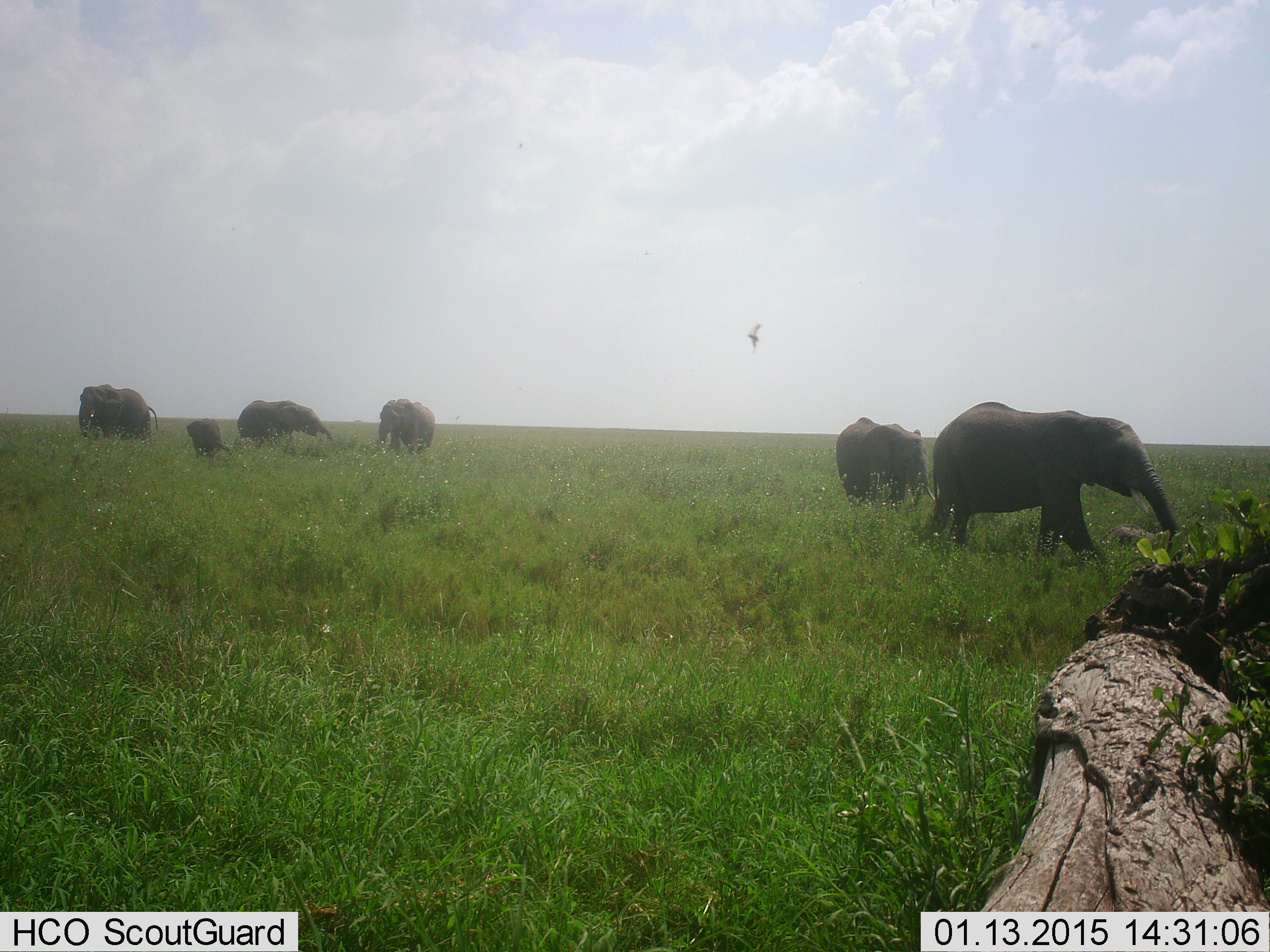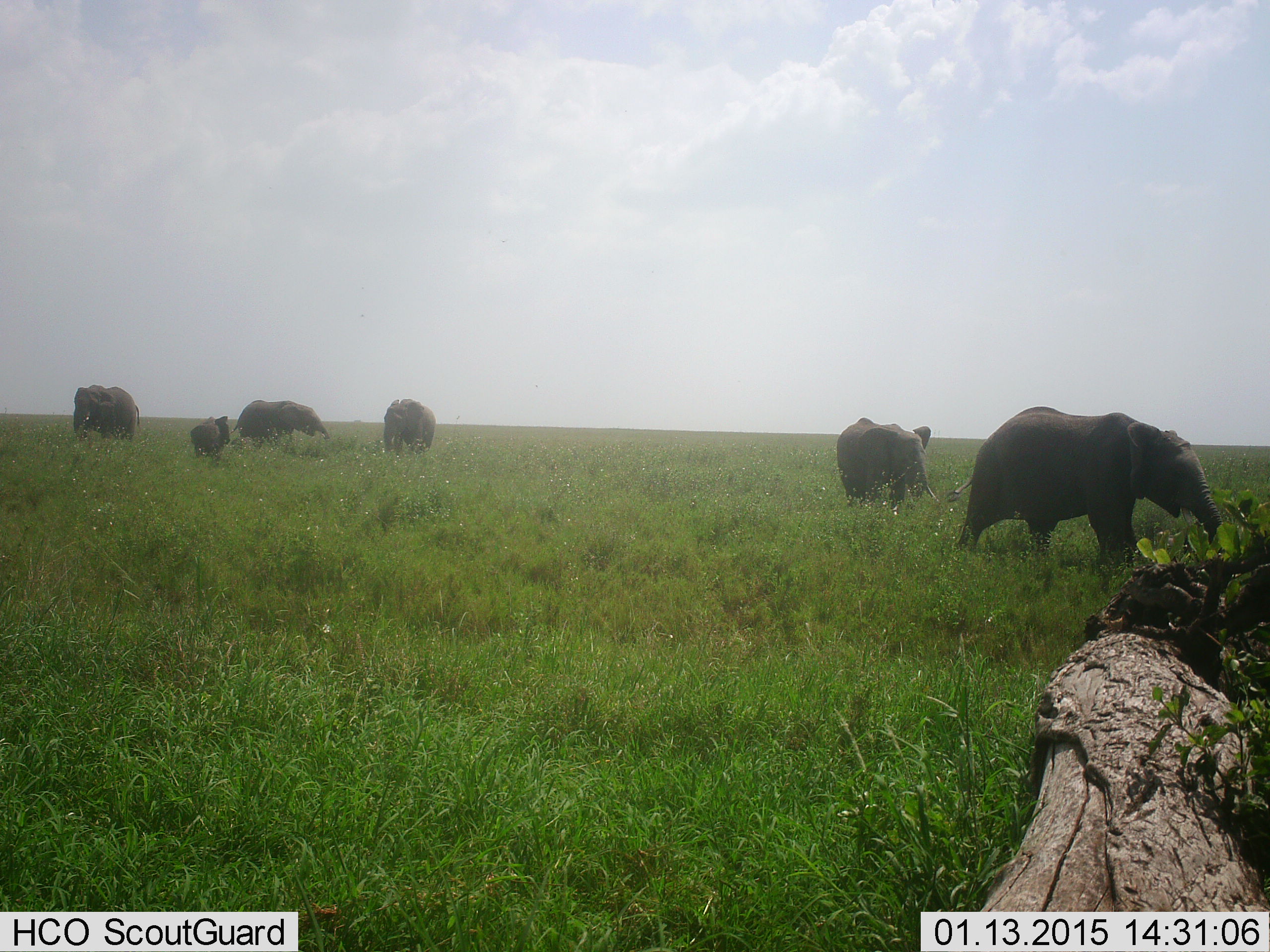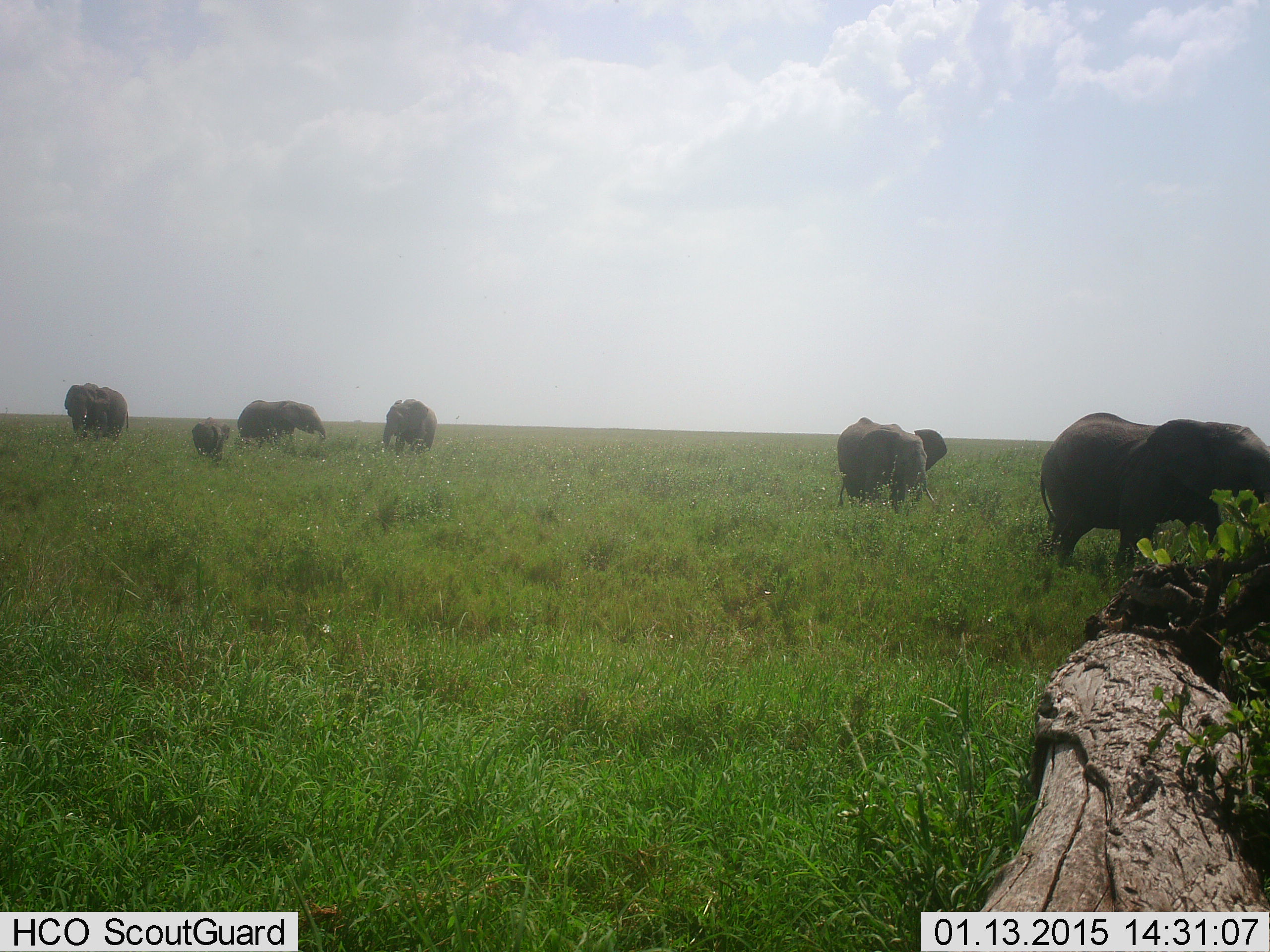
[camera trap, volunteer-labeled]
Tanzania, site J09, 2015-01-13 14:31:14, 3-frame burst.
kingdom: Animalia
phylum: Chordata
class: Mammalia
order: Proboscidea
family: Elephantidae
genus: Loxodonta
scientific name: Loxodonta africana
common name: african bush elephant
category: elephant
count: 6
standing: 45%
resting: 0%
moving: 82%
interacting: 0%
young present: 73%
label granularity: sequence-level